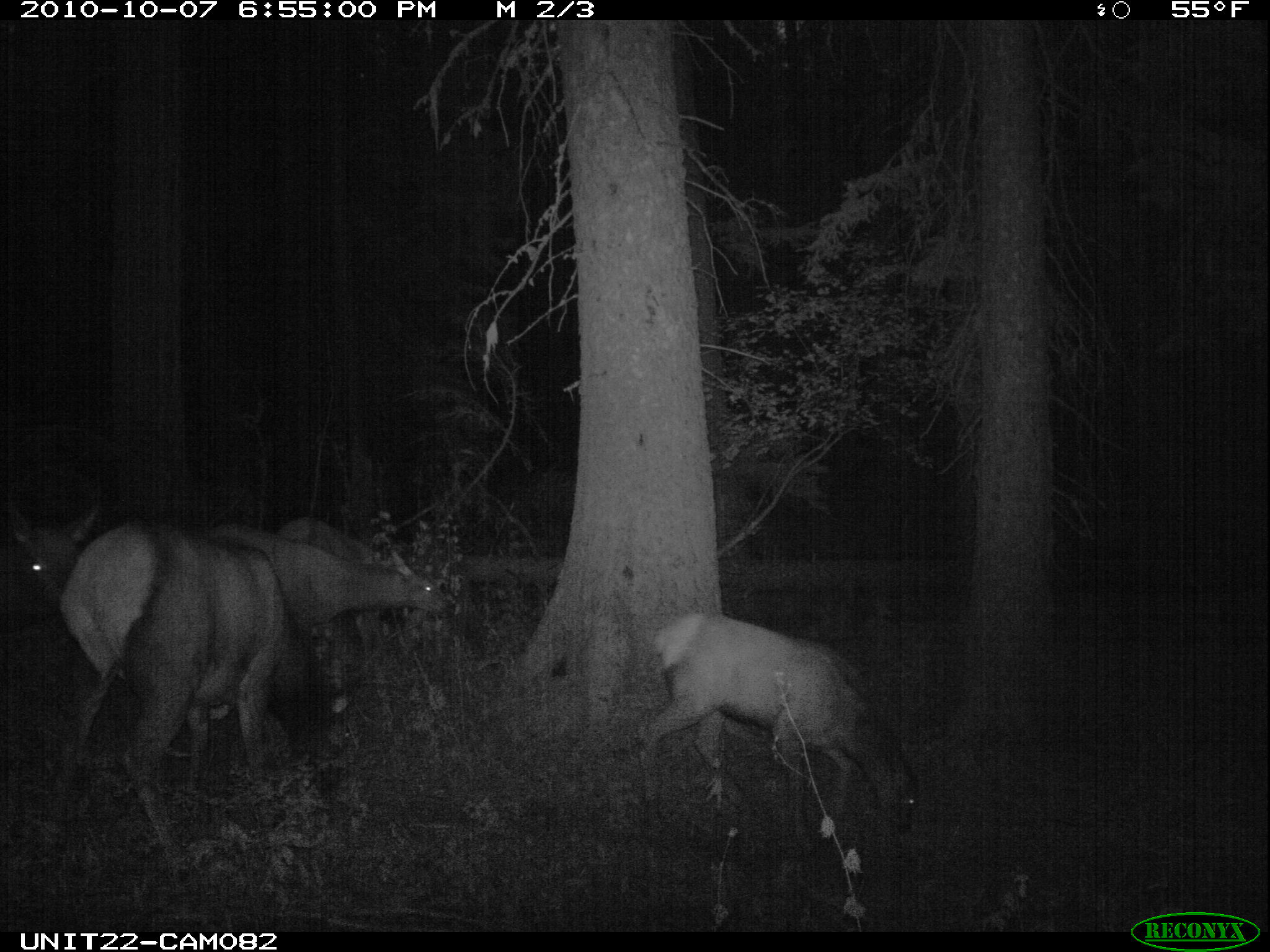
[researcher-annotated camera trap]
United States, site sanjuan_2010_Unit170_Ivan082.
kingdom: Animalia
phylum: Chordata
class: Mammalia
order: Artiodactyla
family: Cervidae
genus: Cervus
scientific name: Cervus elaphus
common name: red deer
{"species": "Cervus elaphus (red deer)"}